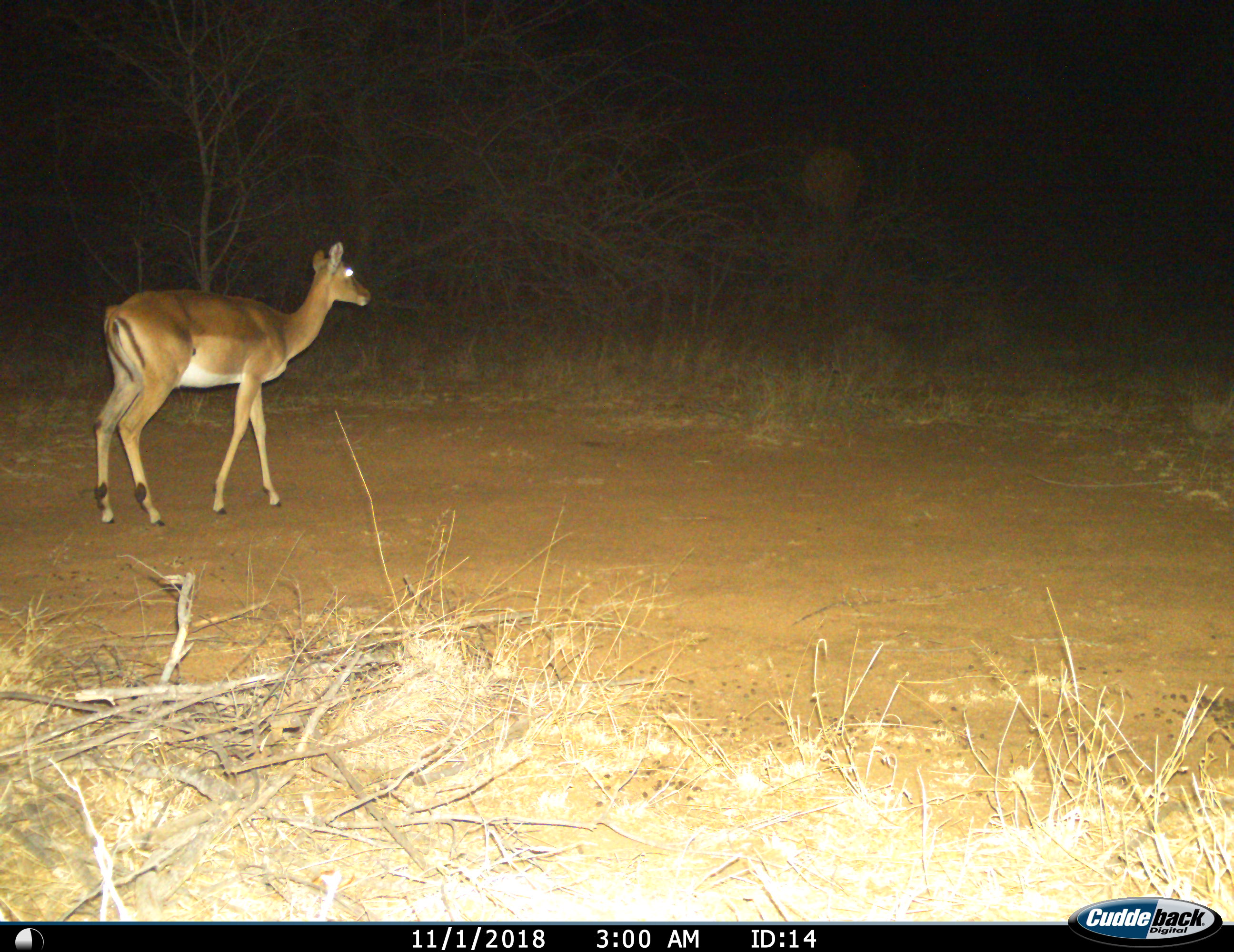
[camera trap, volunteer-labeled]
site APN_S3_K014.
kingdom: Animalia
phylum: Chordata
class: Mammalia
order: Artiodactyla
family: Bovidae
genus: Aepyceros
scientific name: Aepyceros melampus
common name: impala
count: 1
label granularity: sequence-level